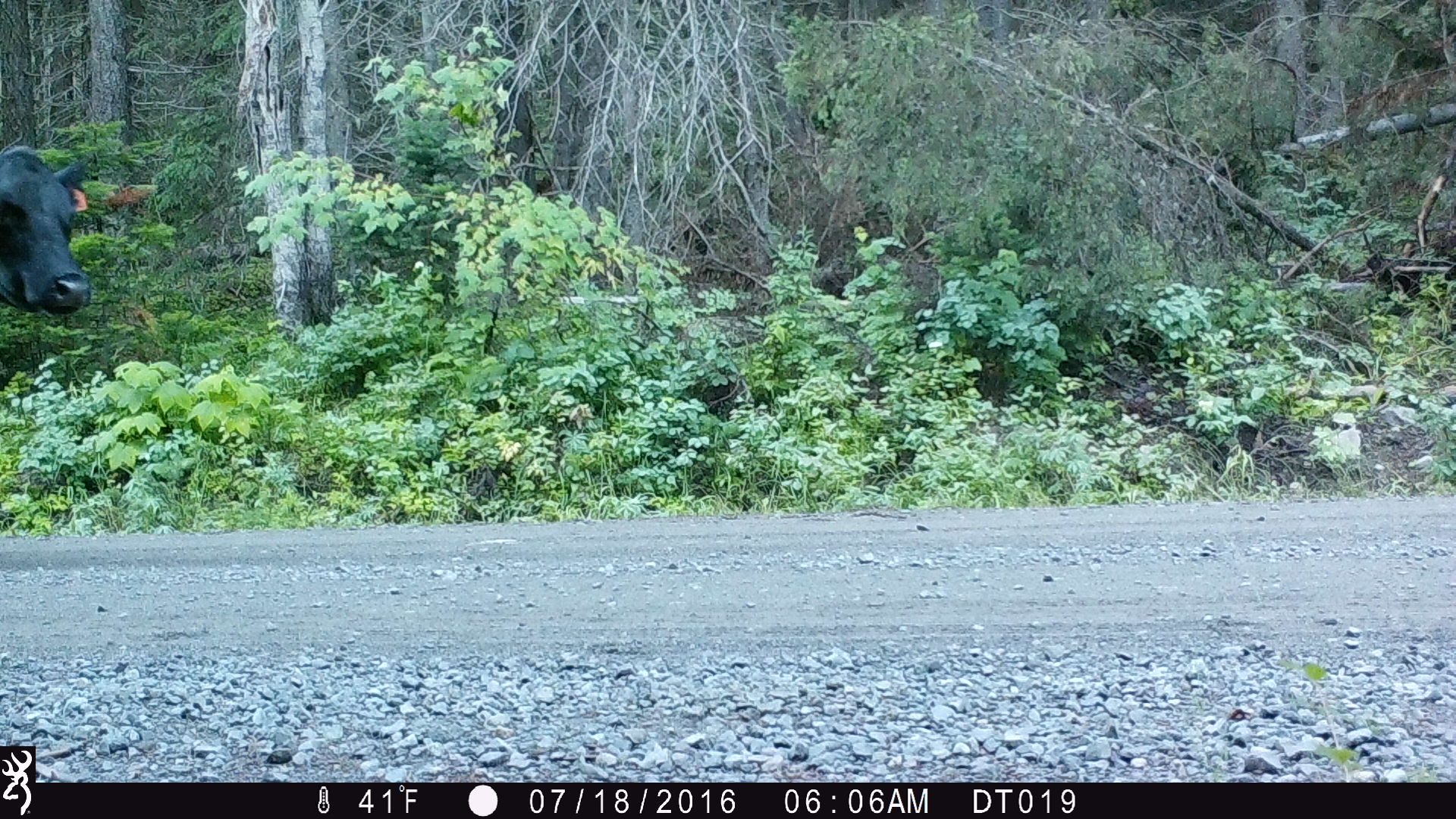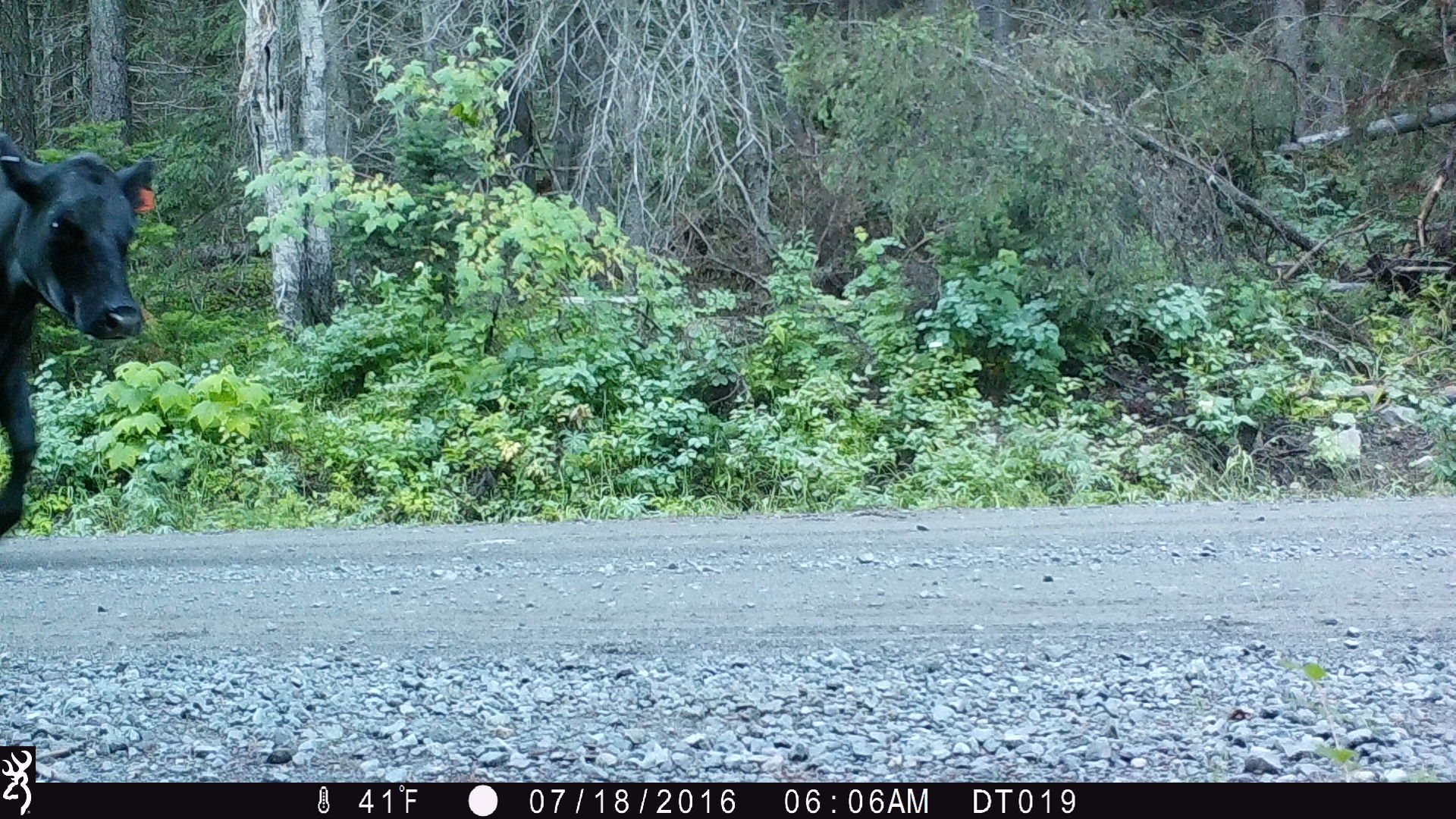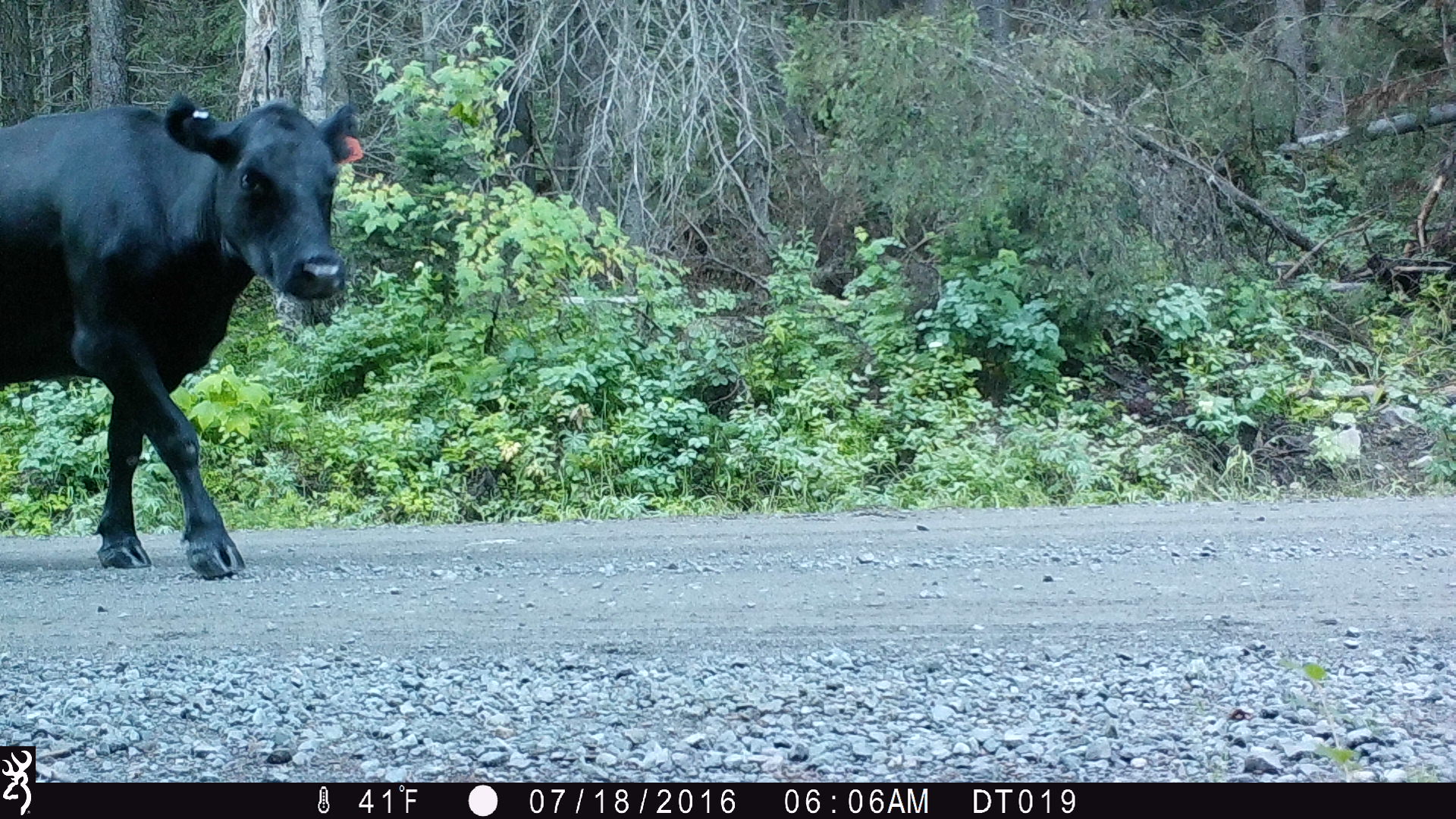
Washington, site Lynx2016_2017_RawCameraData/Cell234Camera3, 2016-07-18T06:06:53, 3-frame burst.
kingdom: Animalia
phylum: Chordata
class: Mammalia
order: Artiodactyla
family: Bovidae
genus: Bos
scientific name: Bos taurus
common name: domestic cattle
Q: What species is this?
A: Domestic cattle (Bos taurus).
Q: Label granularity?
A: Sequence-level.